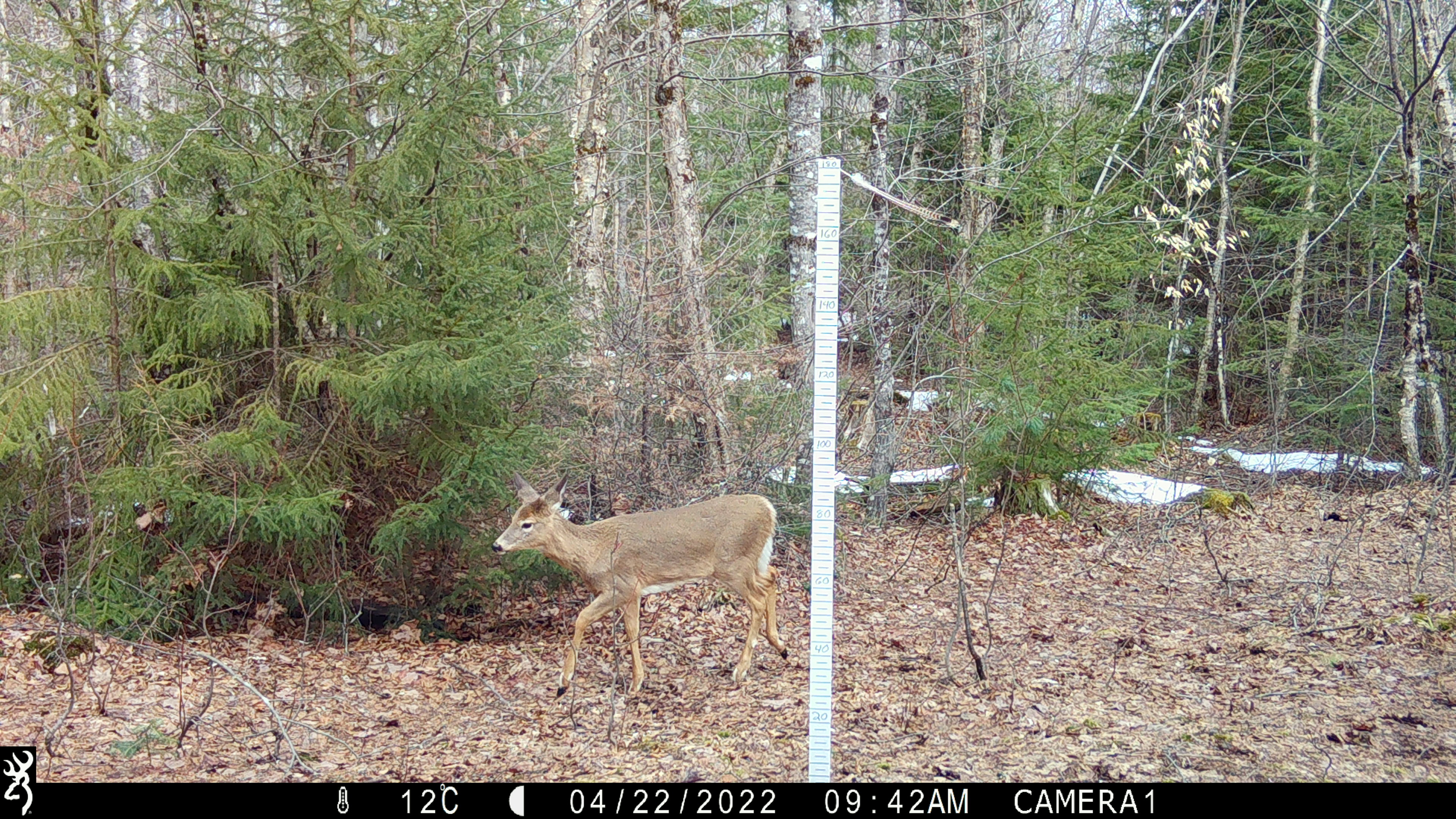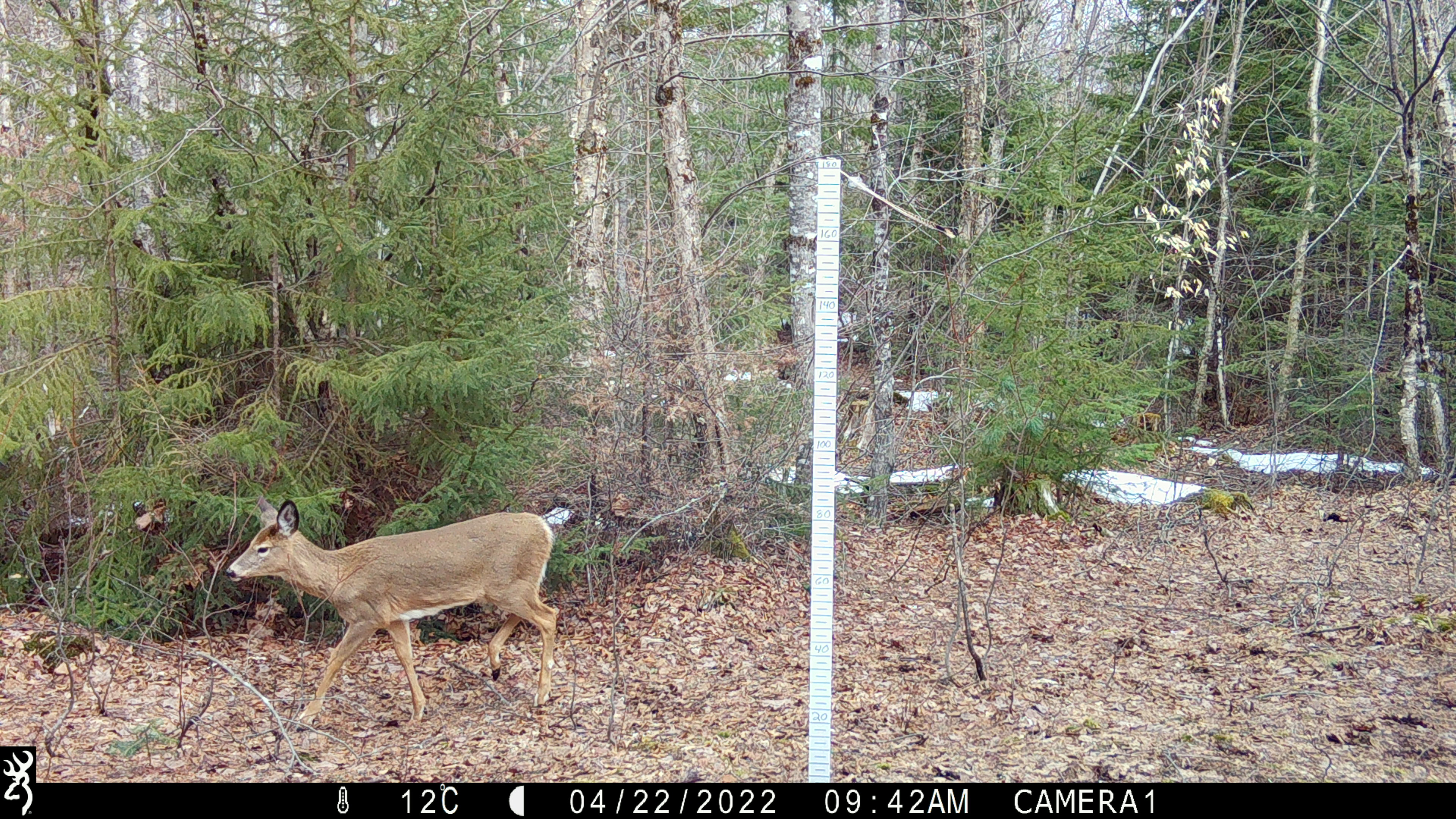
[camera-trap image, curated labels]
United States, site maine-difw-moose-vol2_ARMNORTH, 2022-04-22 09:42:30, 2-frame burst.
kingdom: Animalia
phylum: Chordata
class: Mammalia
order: Artiodactyla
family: Cervidae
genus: Odocoileus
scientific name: Odocoileus virginianus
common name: white-tailed deer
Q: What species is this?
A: White-tailed deer (Odocoileus virginianus).